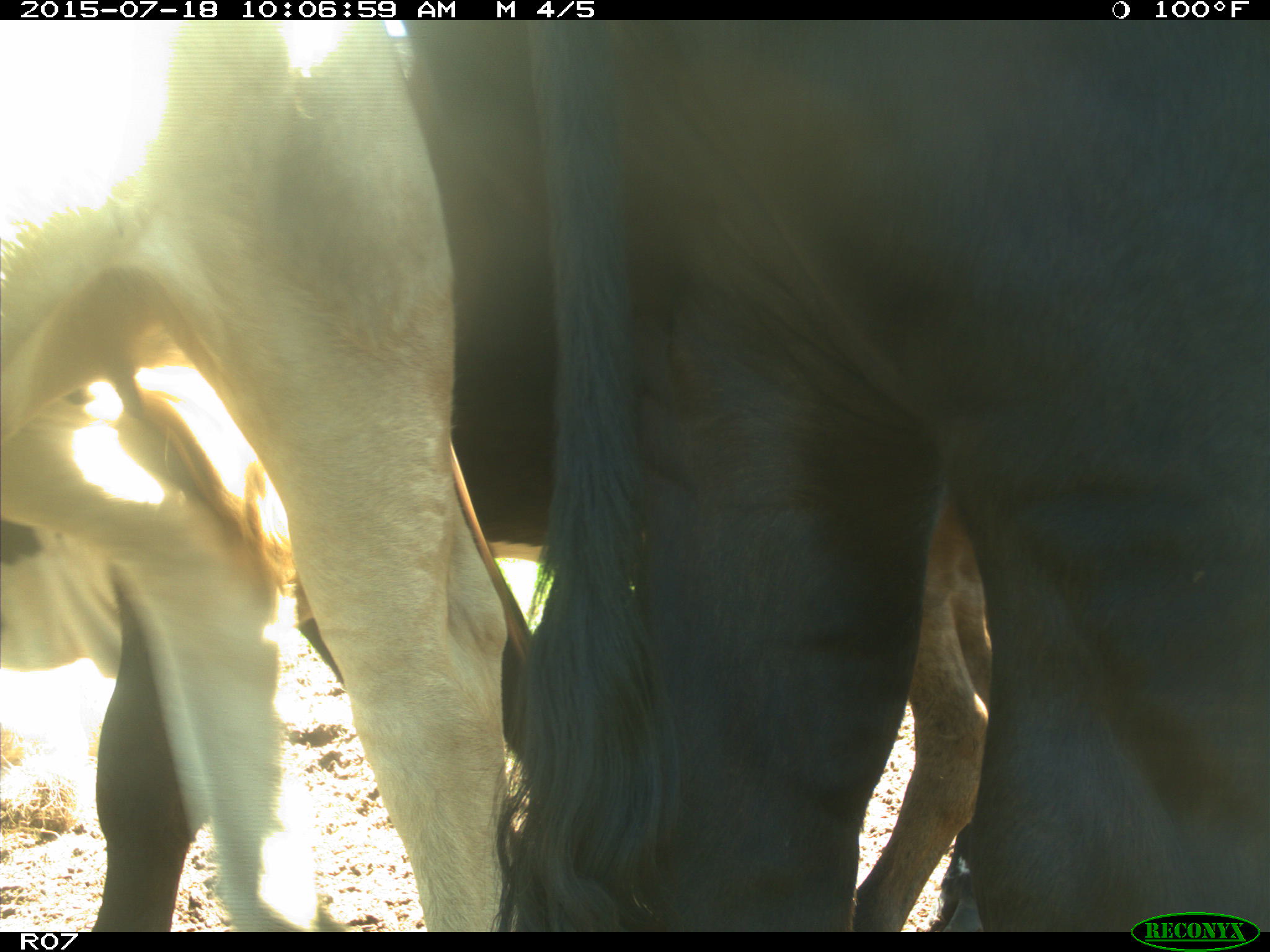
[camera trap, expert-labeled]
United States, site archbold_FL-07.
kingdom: Animalia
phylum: Chordata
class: Mammalia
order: Artiodactyla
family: Bovidae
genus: Bos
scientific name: Bos taurus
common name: domestic cow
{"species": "Bos taurus (domestic cow)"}